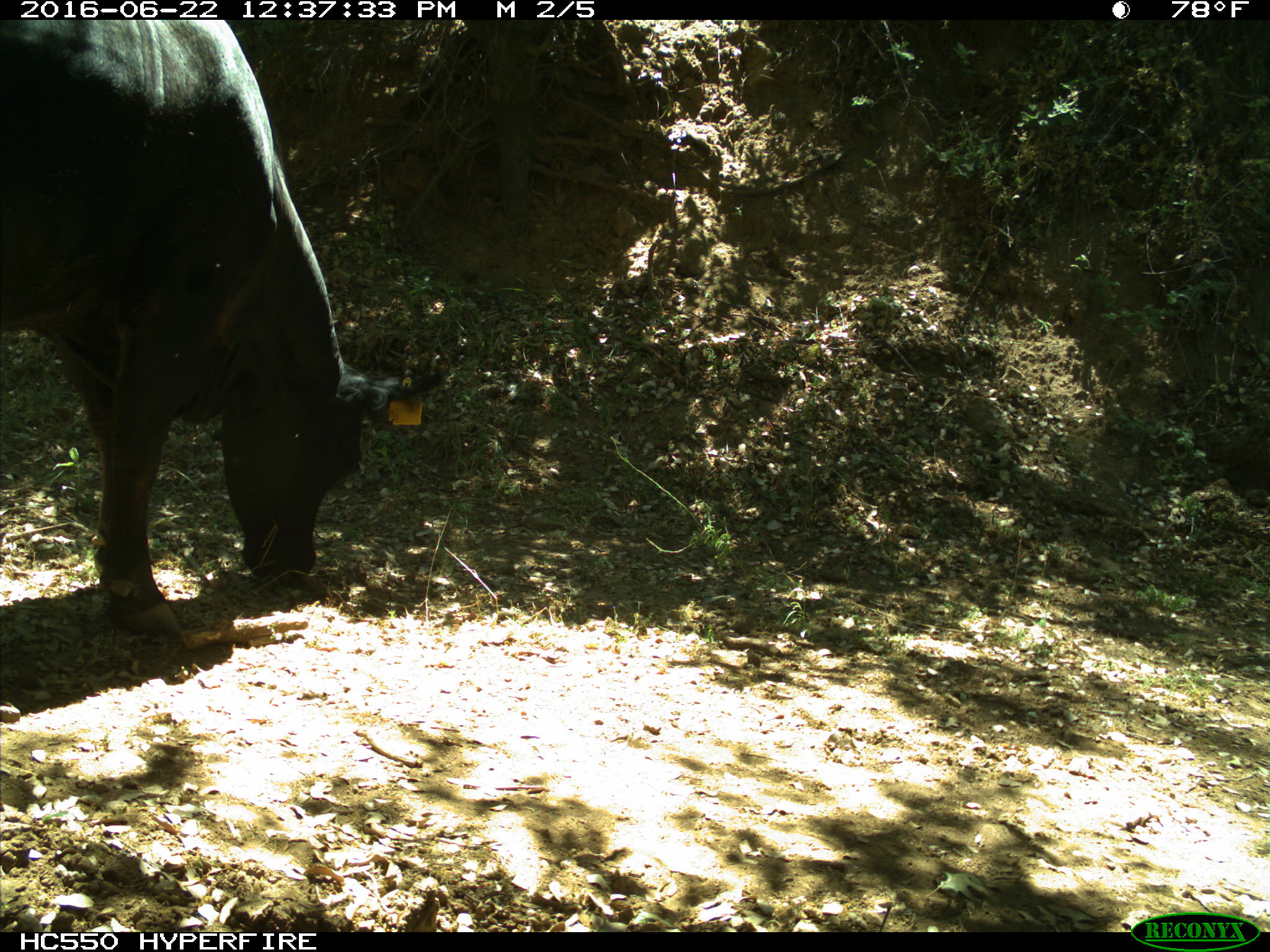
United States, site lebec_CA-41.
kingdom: Animalia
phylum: Chordata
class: Mammalia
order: Artiodactyla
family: Bovidae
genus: Bos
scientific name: Bos taurus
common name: domestic cow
Bos taurus (domestic cow).